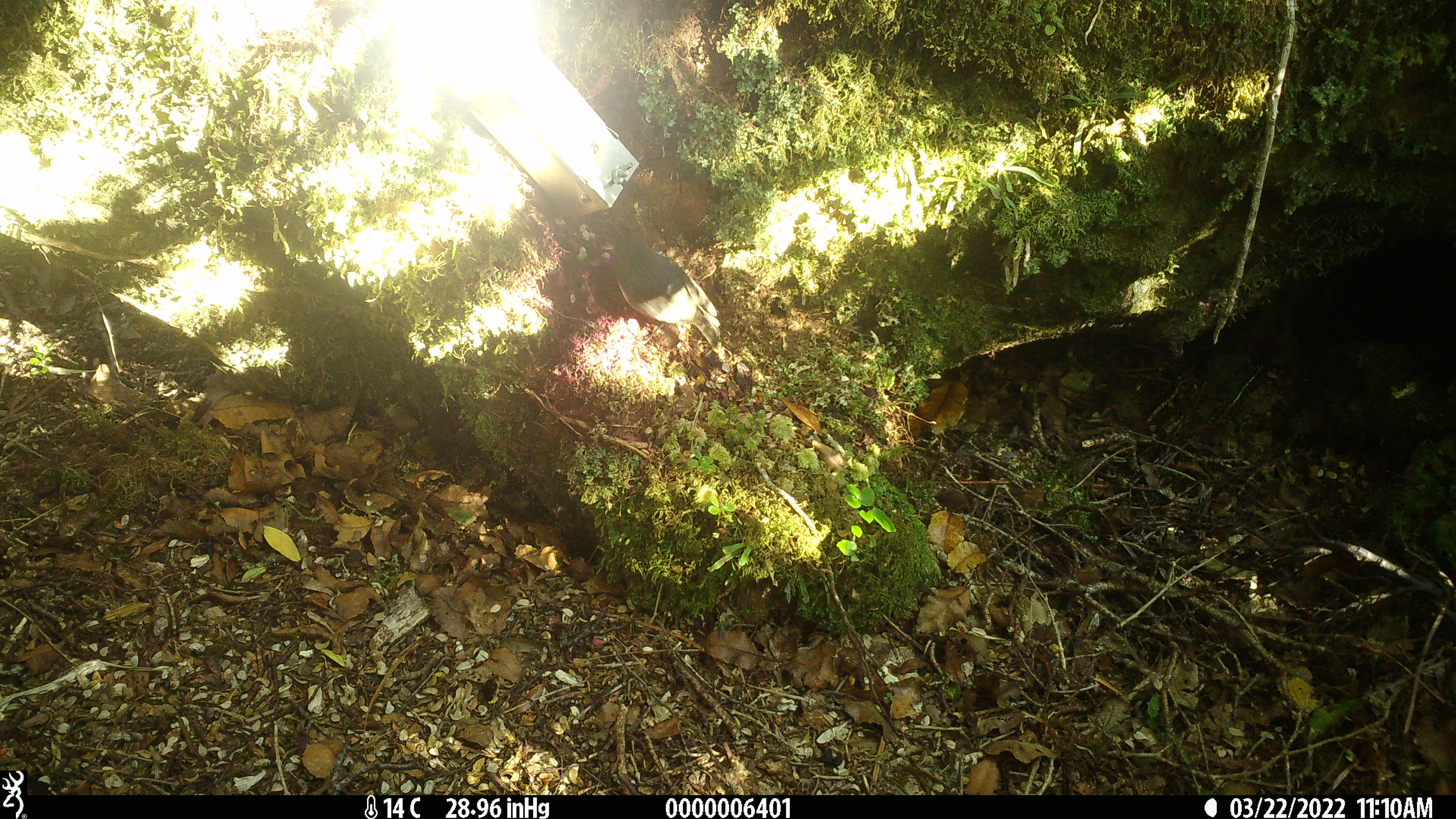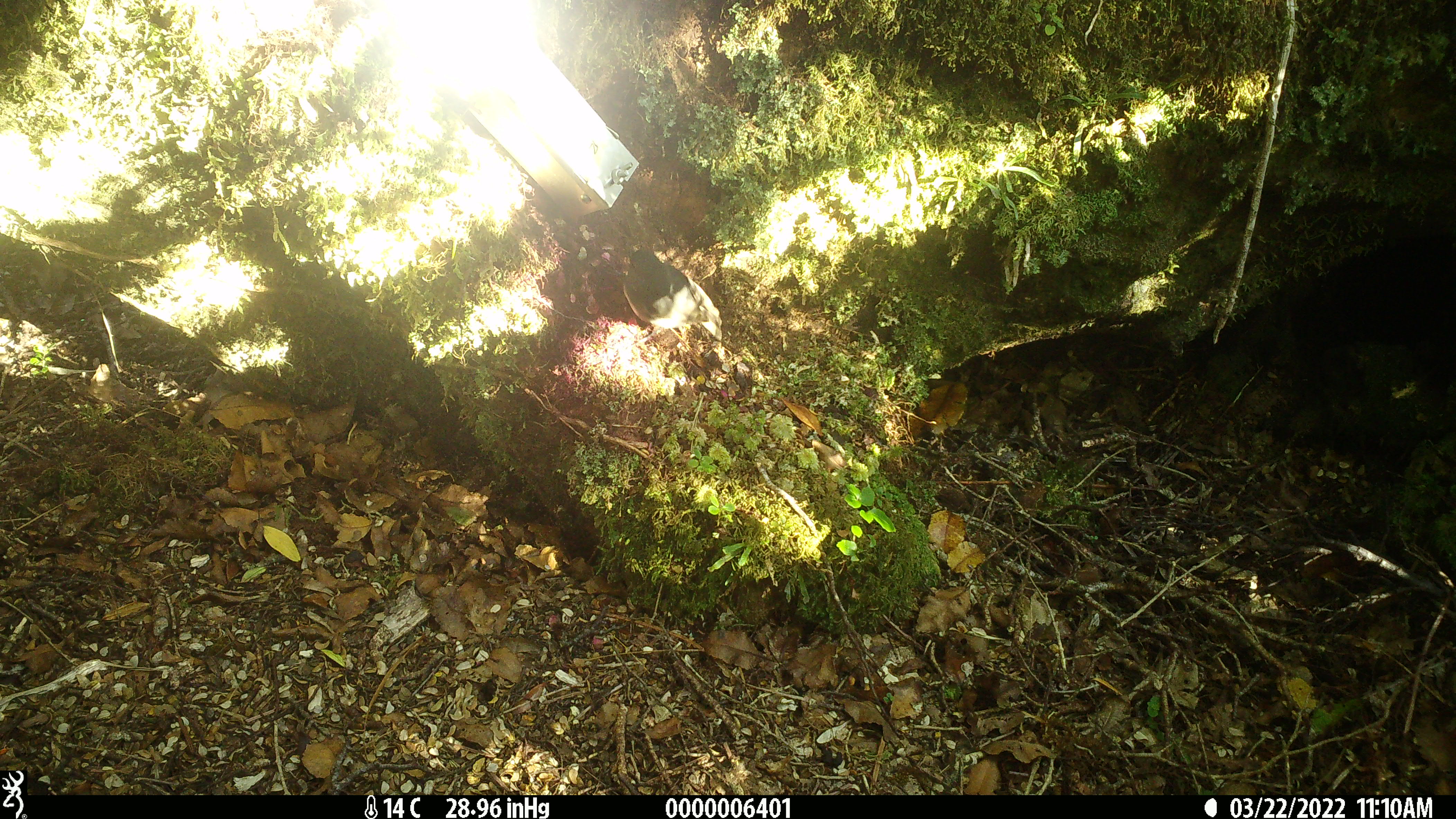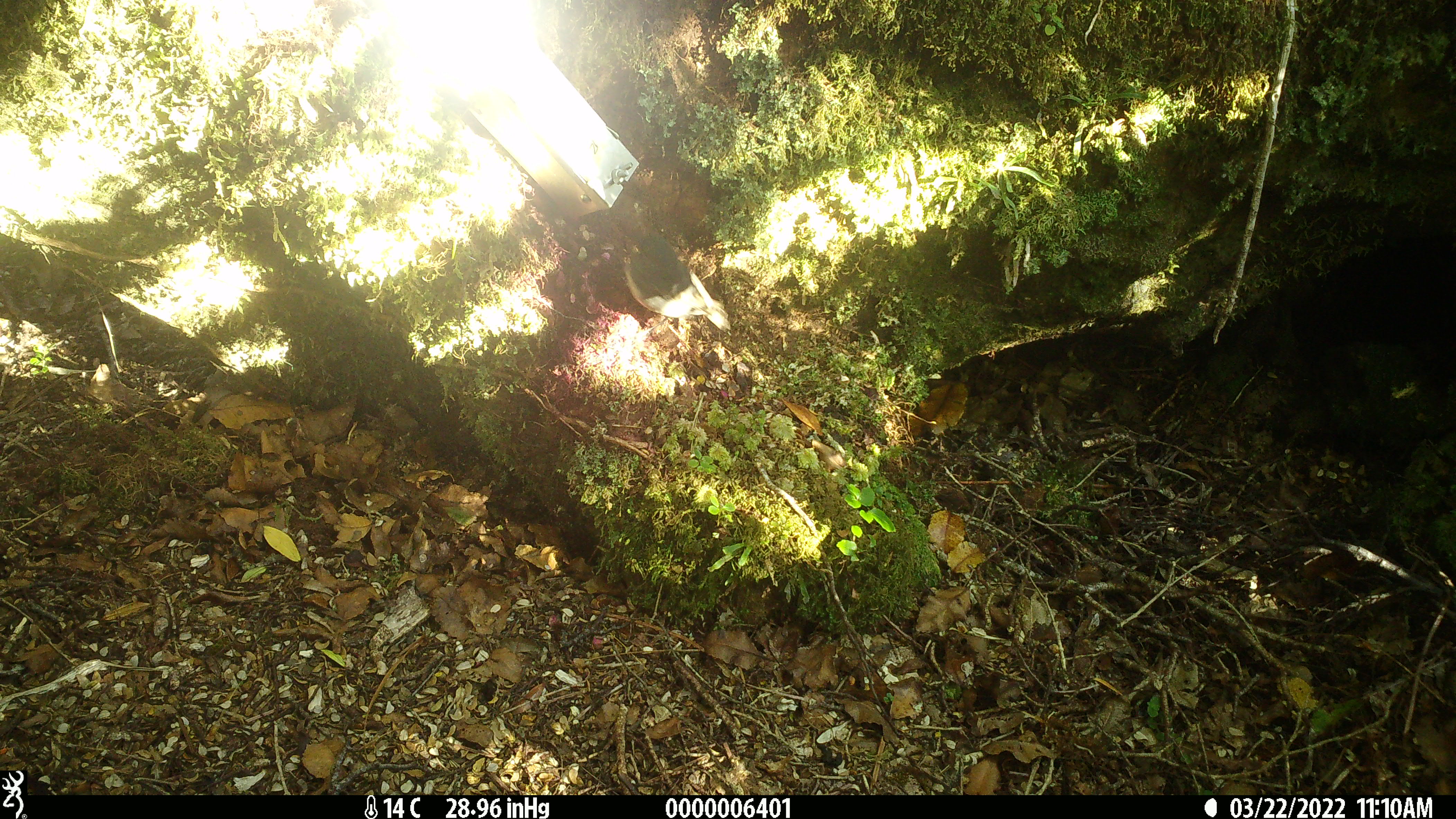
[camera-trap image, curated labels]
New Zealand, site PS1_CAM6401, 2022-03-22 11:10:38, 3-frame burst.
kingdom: Animalia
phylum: Chordata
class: Aves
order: Passeriformes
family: Petroicidae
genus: Petroica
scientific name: Petroica australis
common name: new zealand robin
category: robin